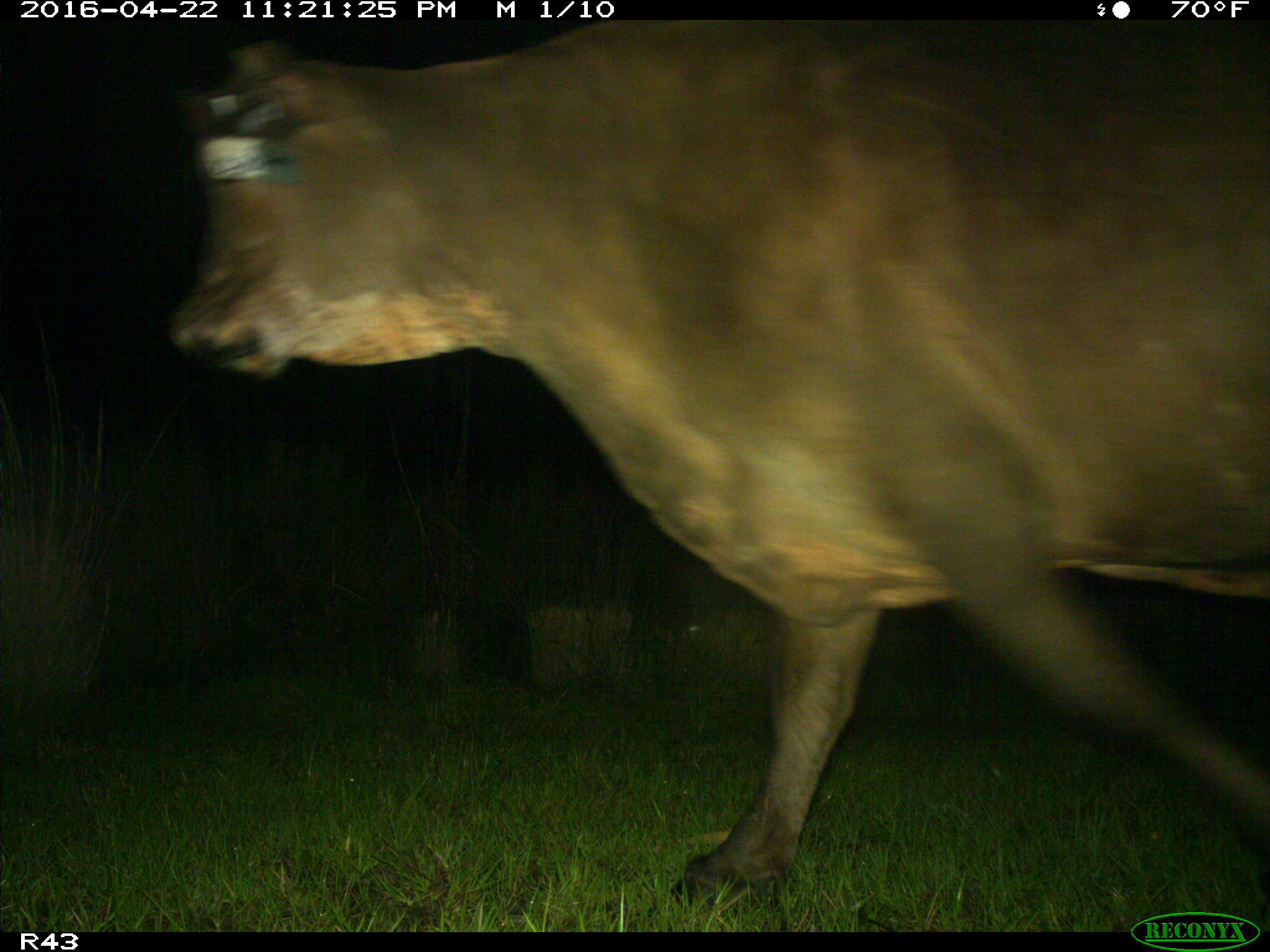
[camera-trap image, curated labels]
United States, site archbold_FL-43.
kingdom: Animalia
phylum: Chordata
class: Mammalia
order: Artiodactyla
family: Bovidae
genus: Bos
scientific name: Bos taurus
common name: domestic cow